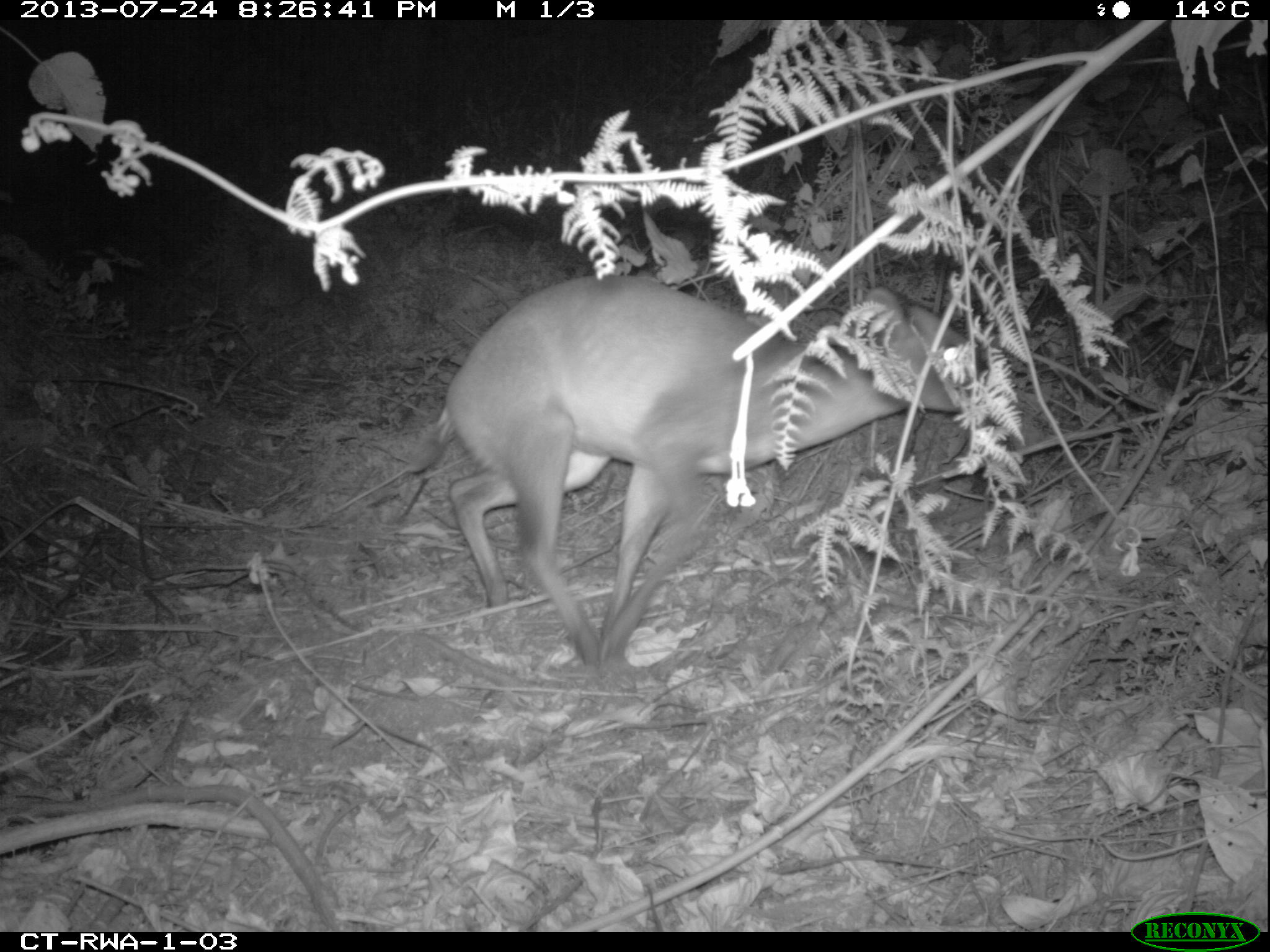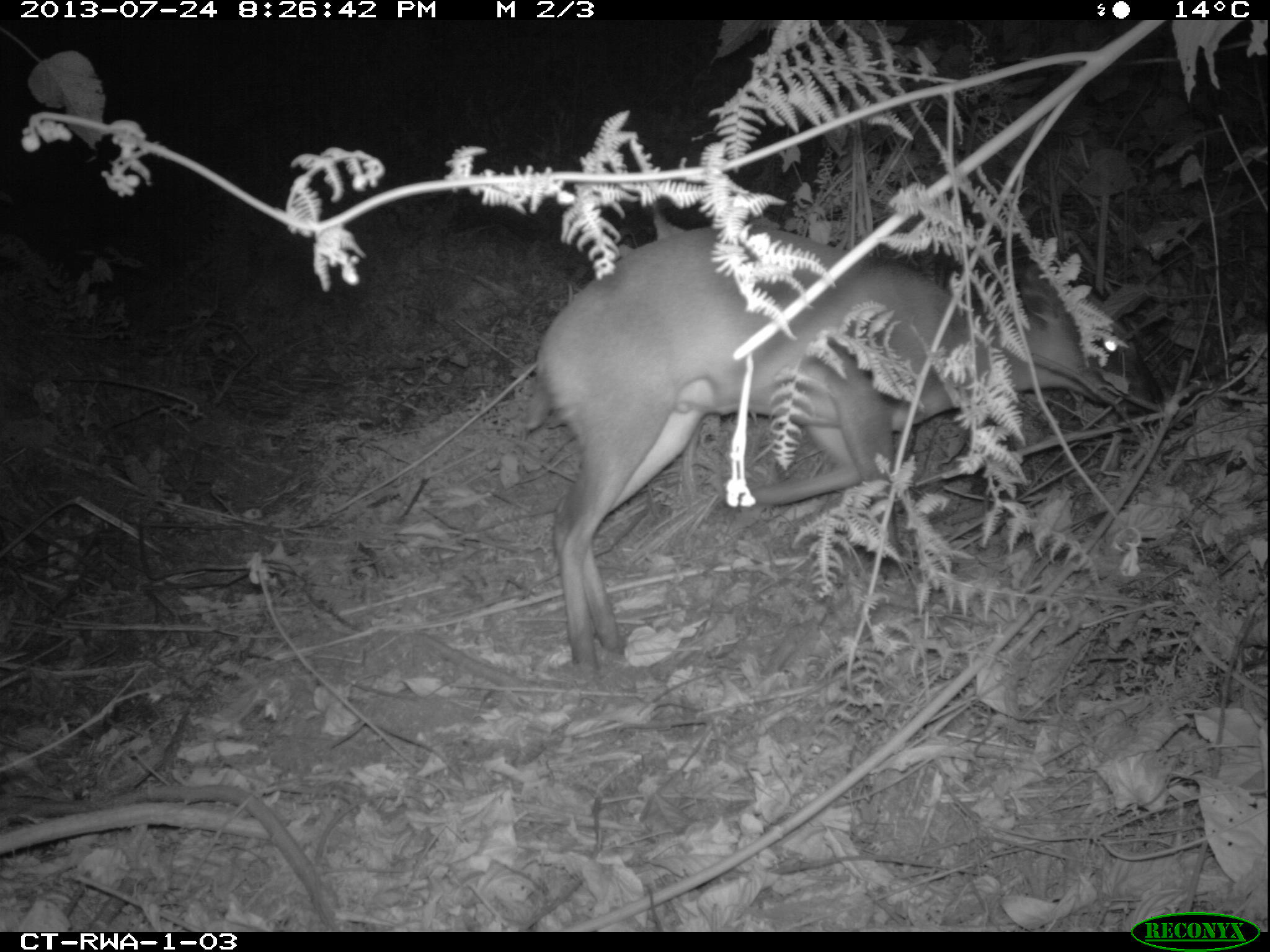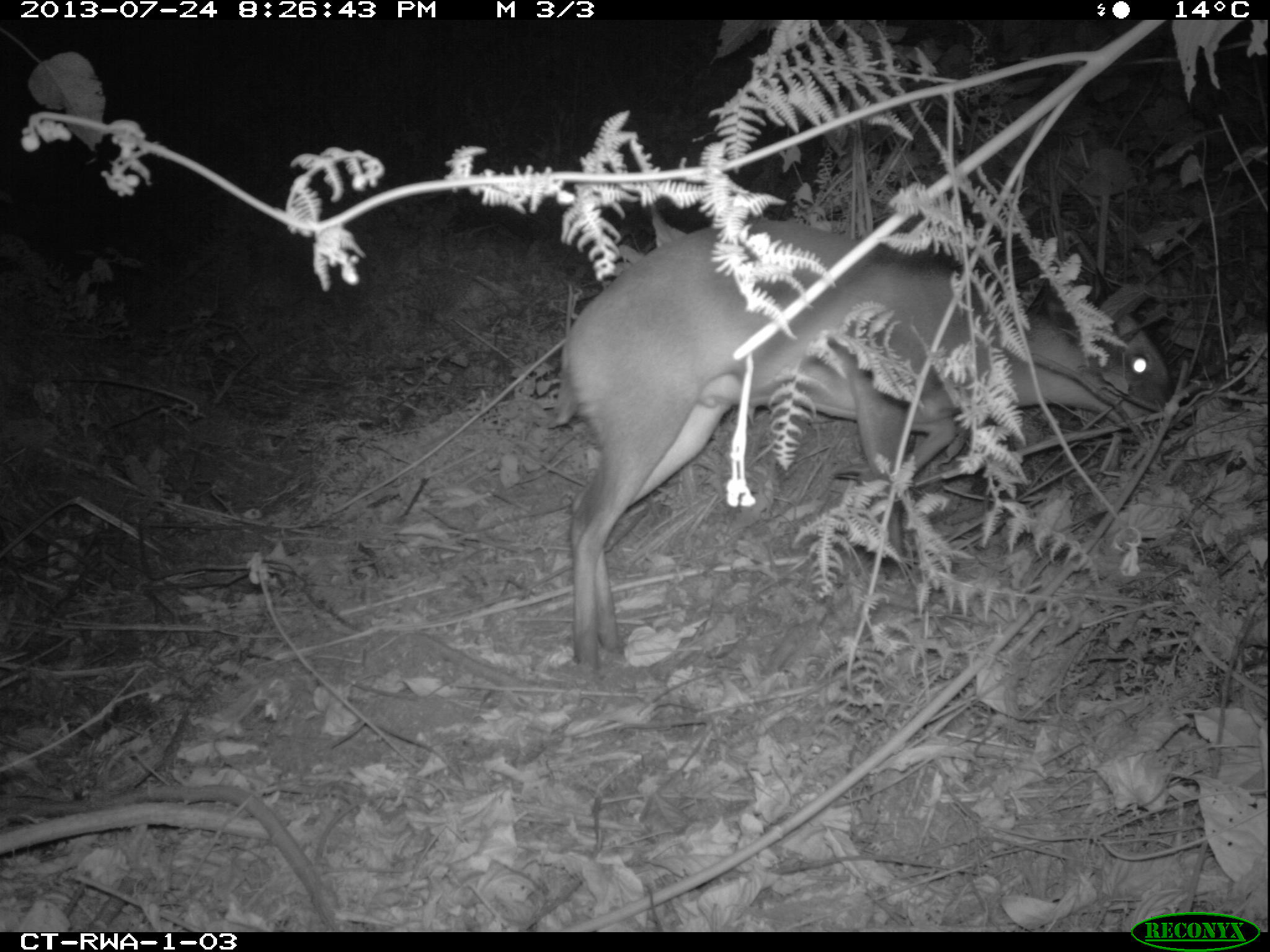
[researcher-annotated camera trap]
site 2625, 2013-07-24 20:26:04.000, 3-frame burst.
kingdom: Animalia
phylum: Chordata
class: Mammalia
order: Artiodactyla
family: Bovidae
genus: Cephalophus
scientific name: Cephalophus nigrifrons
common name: black-fronted duiker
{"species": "Cephalophus nigrifrons (black-fronted duiker)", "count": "1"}